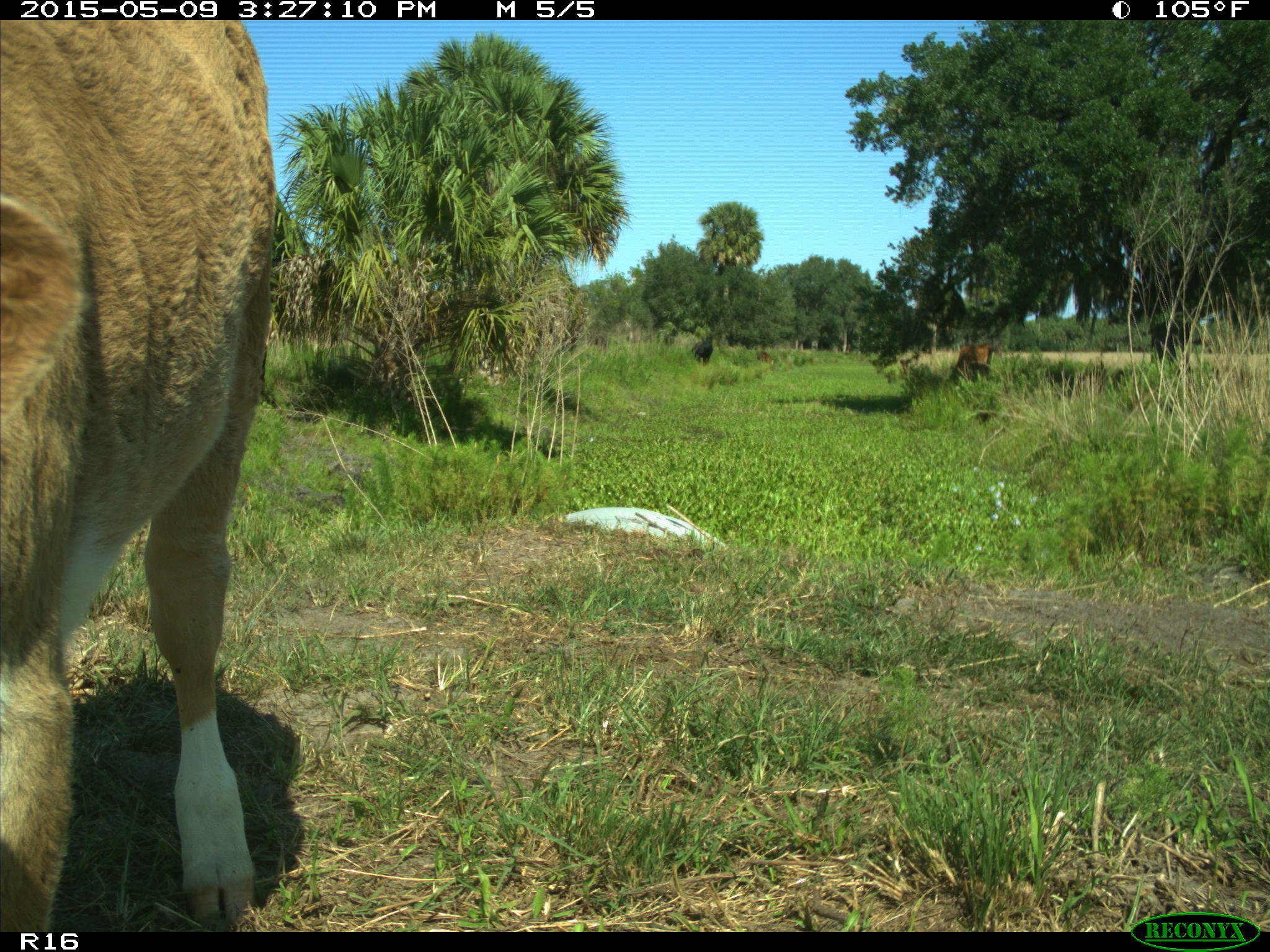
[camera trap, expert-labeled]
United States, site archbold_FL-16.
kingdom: Animalia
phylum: Chordata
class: Mammalia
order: Artiodactyla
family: Bovidae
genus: Bos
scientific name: Bos taurus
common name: domestic cow